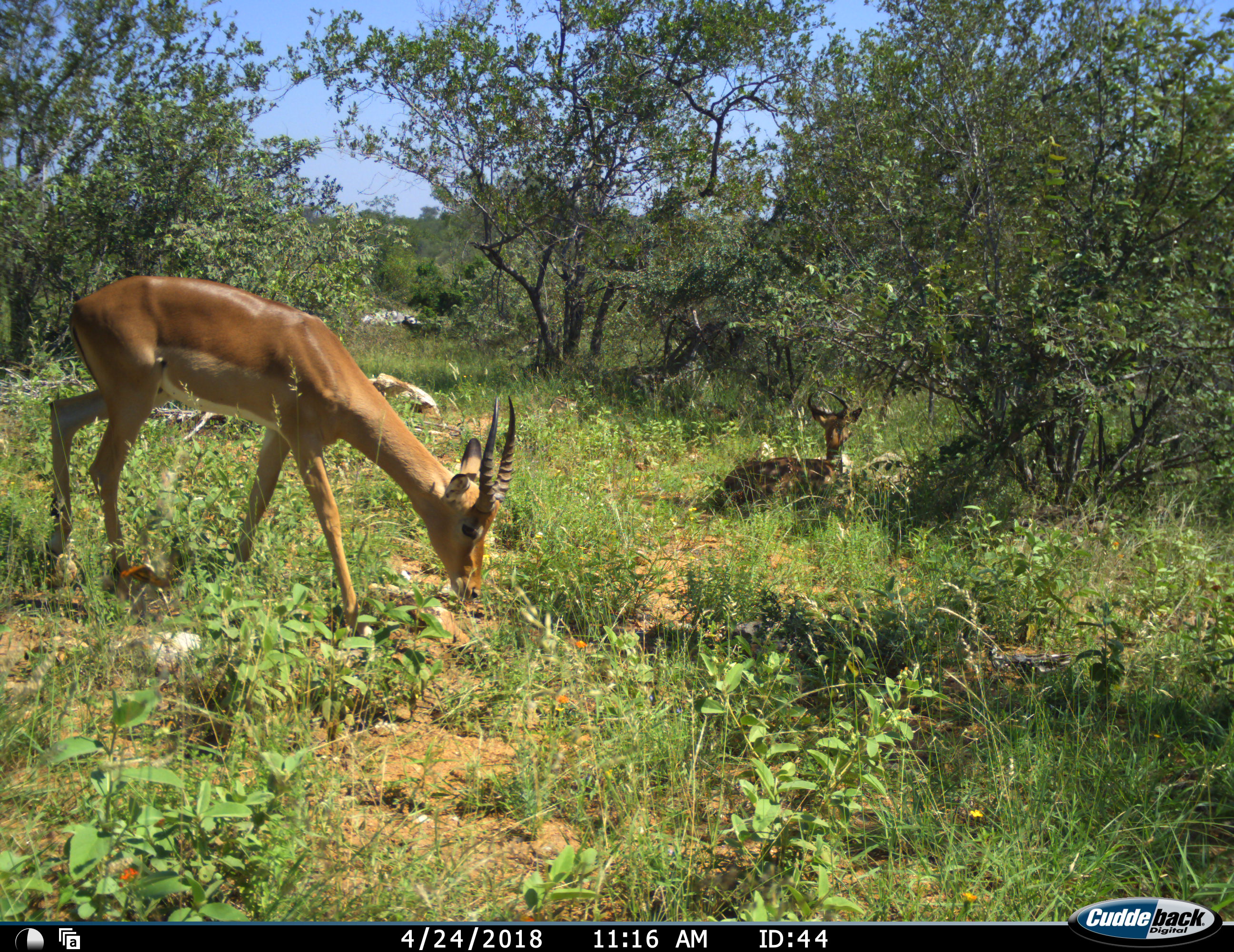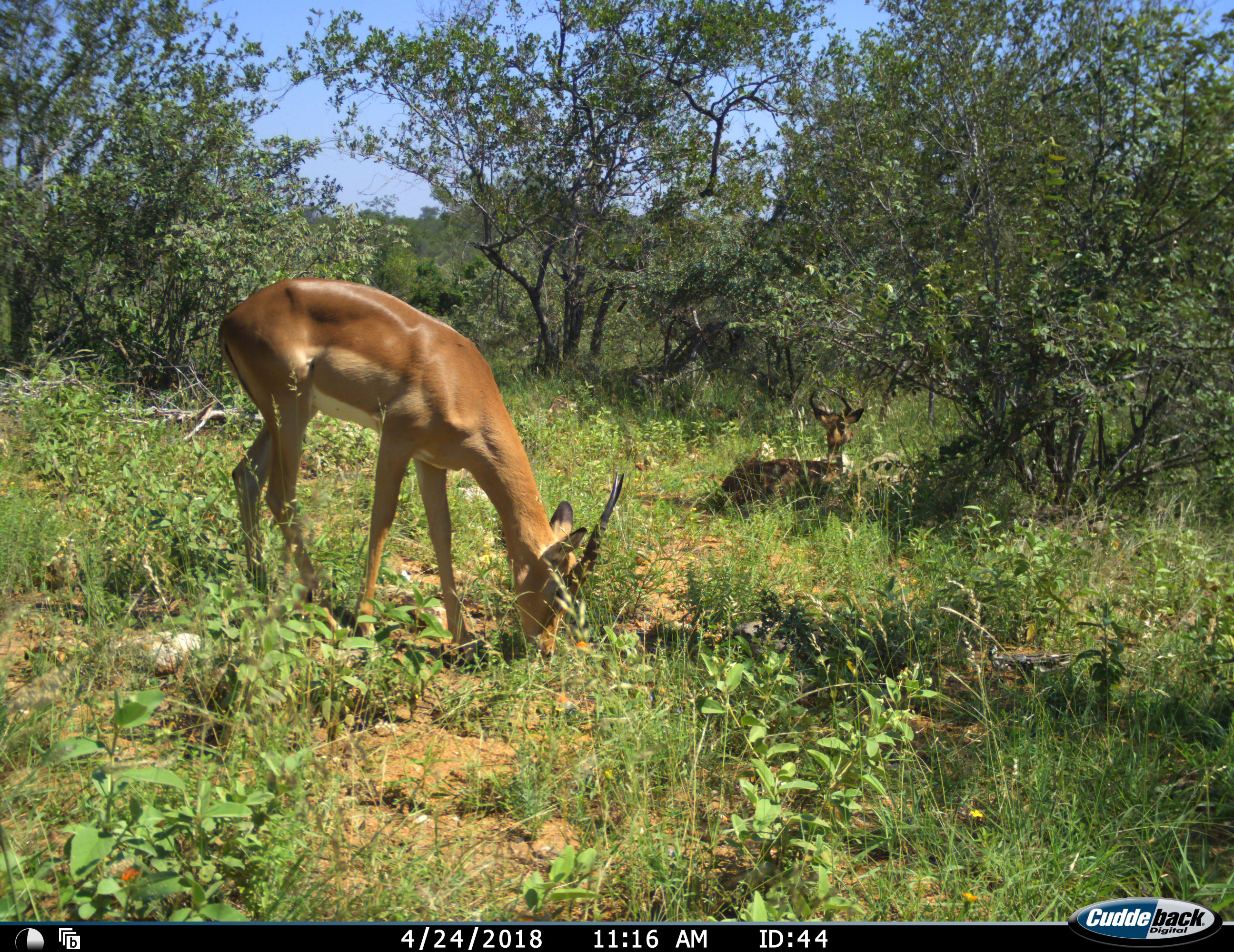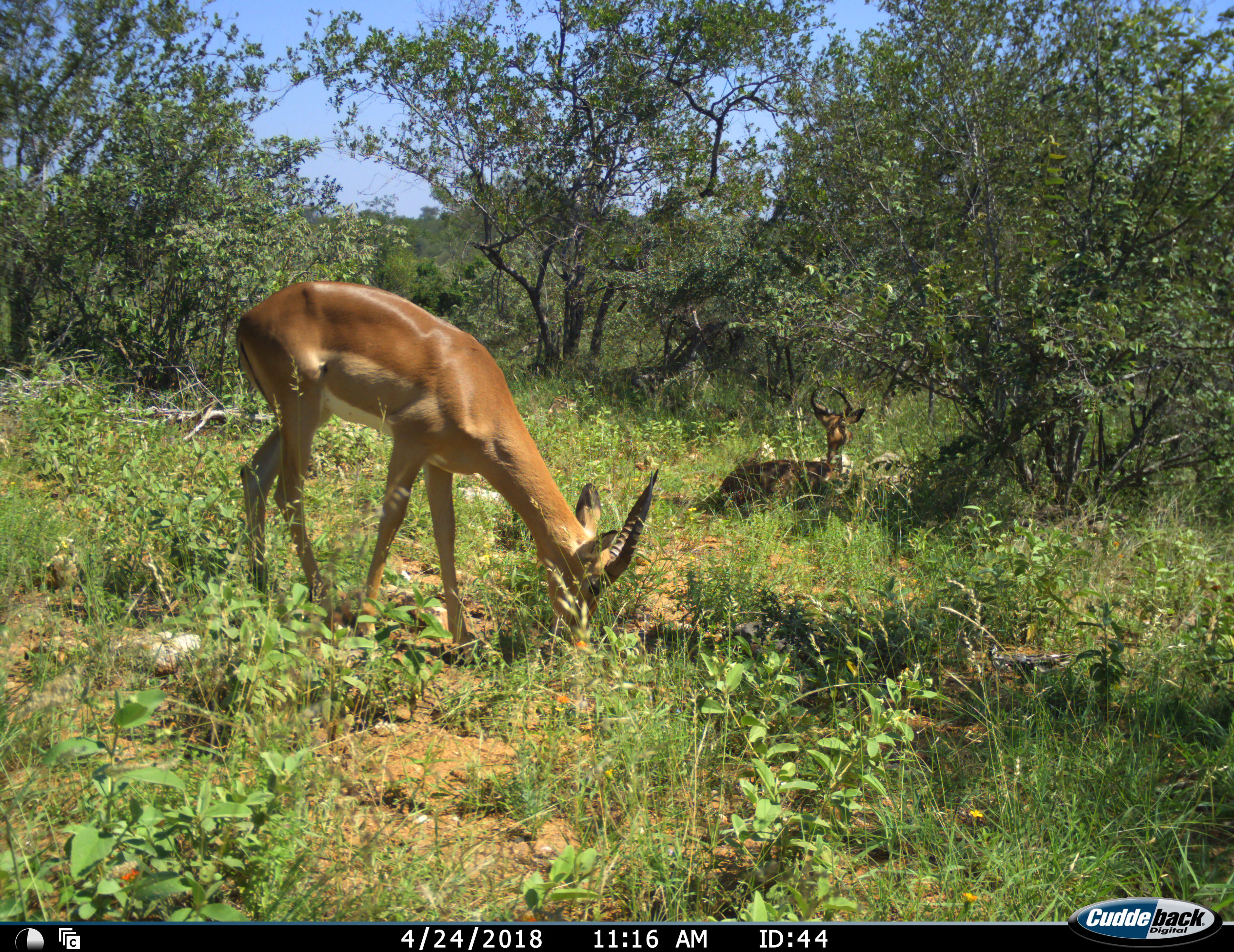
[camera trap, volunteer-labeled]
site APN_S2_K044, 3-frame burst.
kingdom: Animalia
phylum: Chordata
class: Mammalia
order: Artiodactyla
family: Bovidae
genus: Aepyceros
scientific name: Aepyceros melampus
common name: impala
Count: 2.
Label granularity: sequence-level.